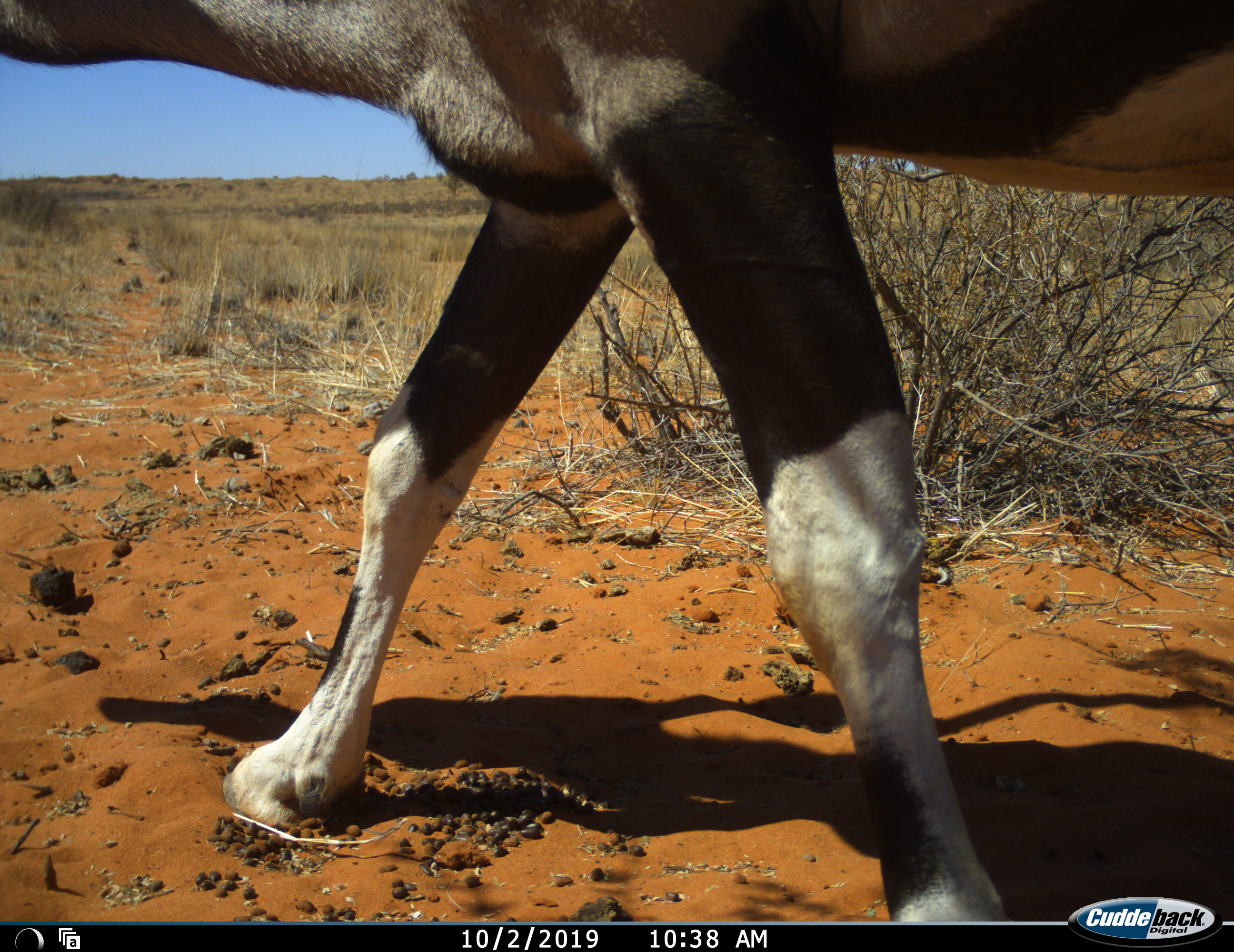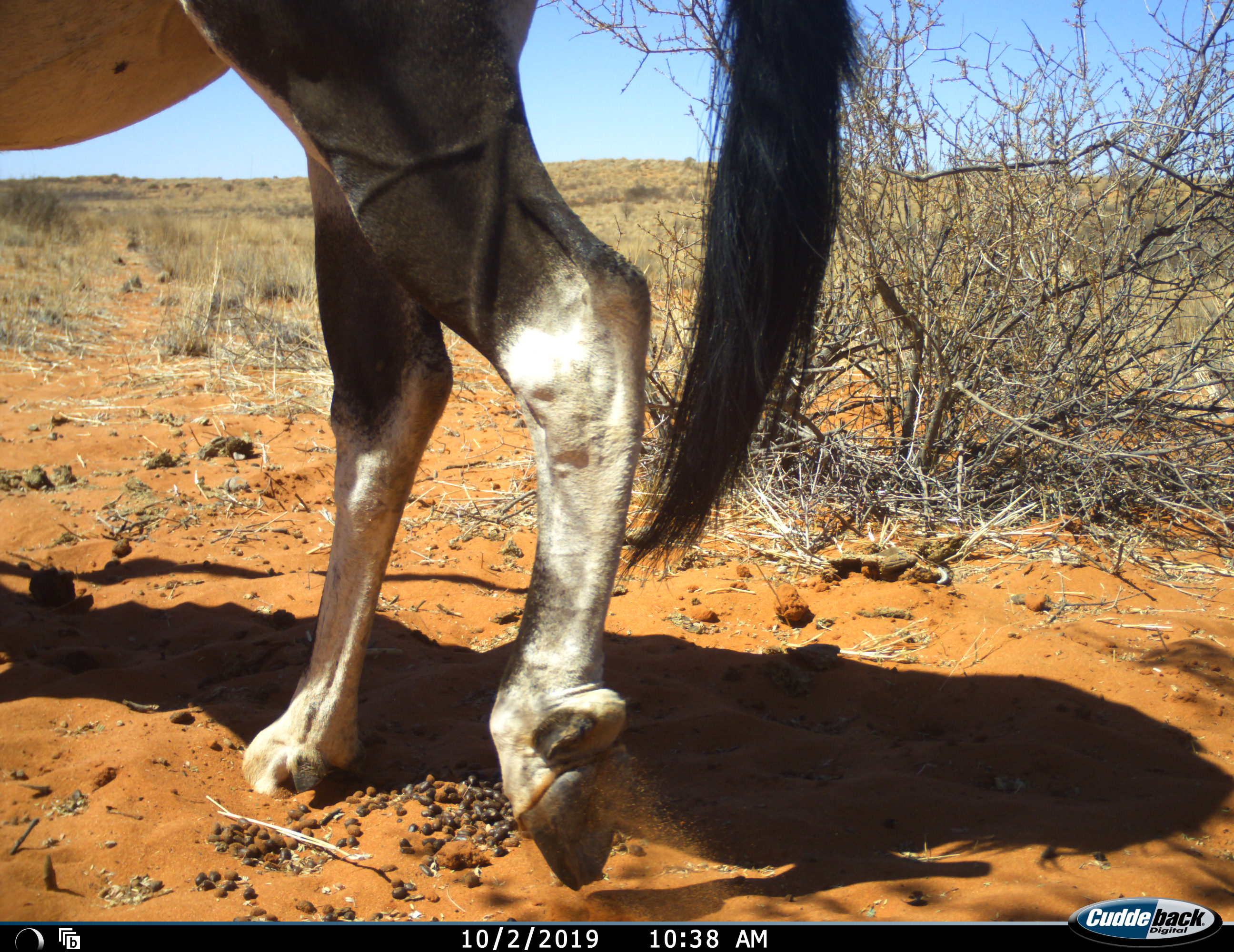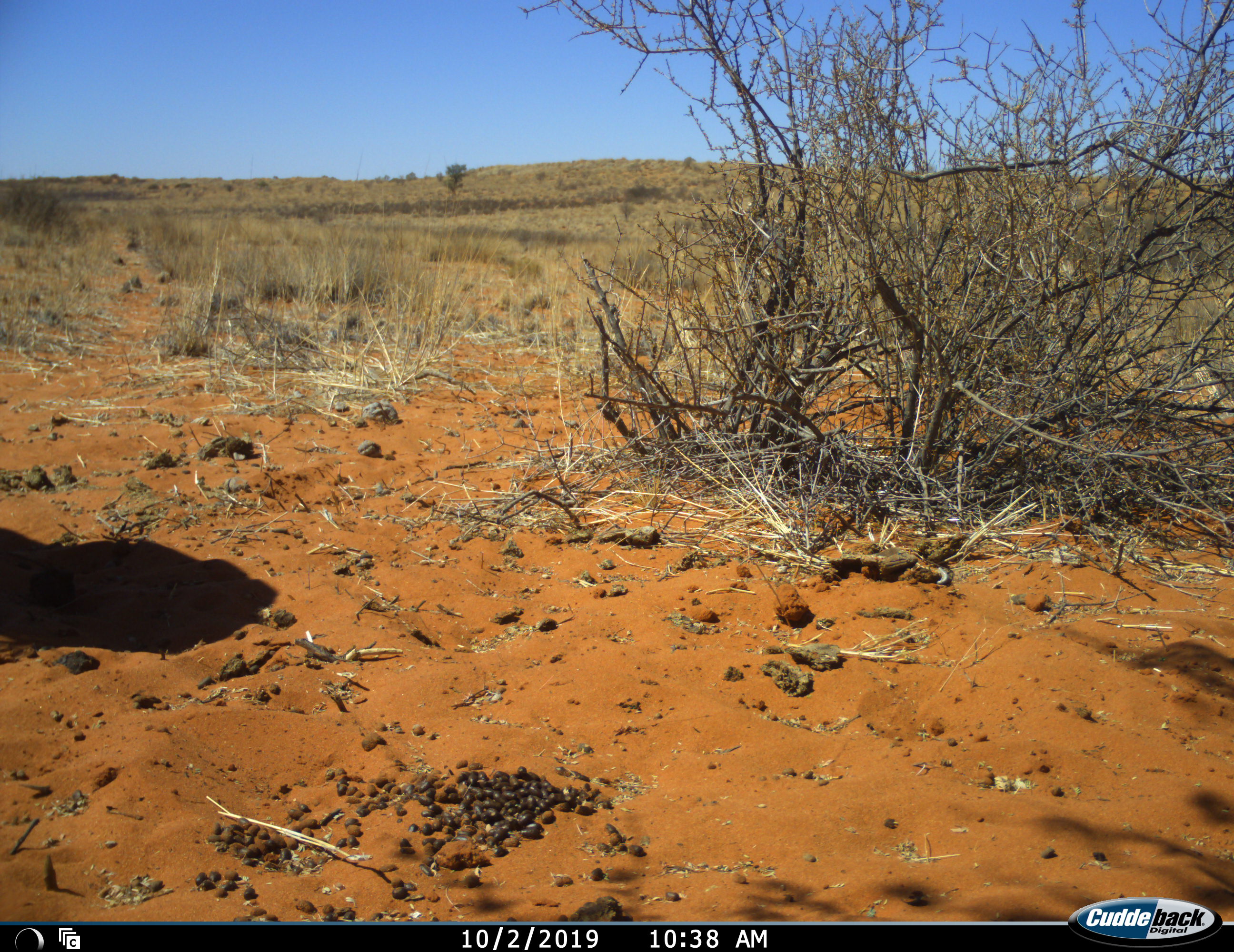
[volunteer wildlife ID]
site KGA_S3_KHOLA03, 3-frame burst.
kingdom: Animalia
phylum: Chordata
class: Mammalia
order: Artiodactyla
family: Bovidae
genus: Oryx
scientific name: Oryx gazella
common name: gemsbok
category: oryx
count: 1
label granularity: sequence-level